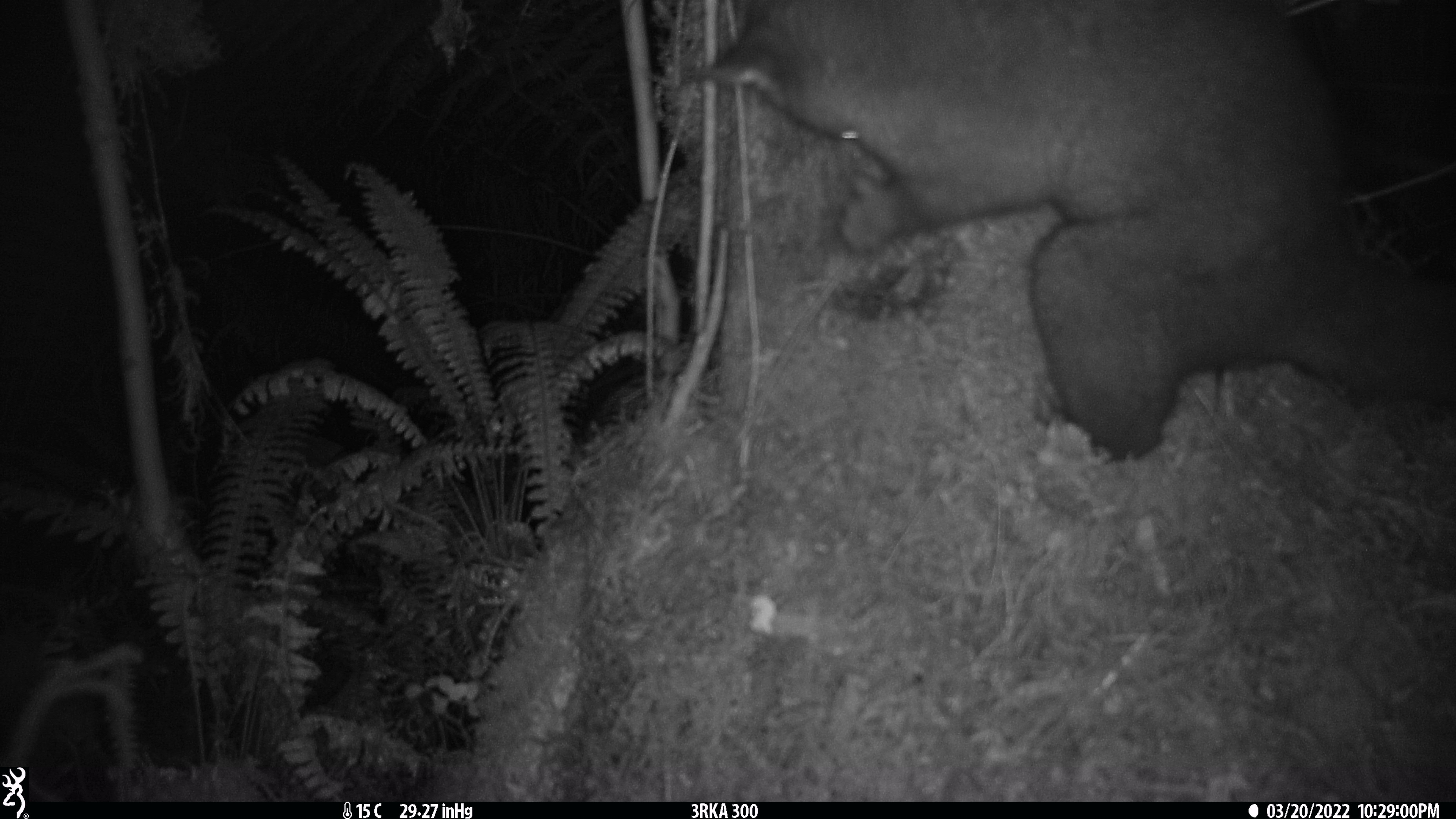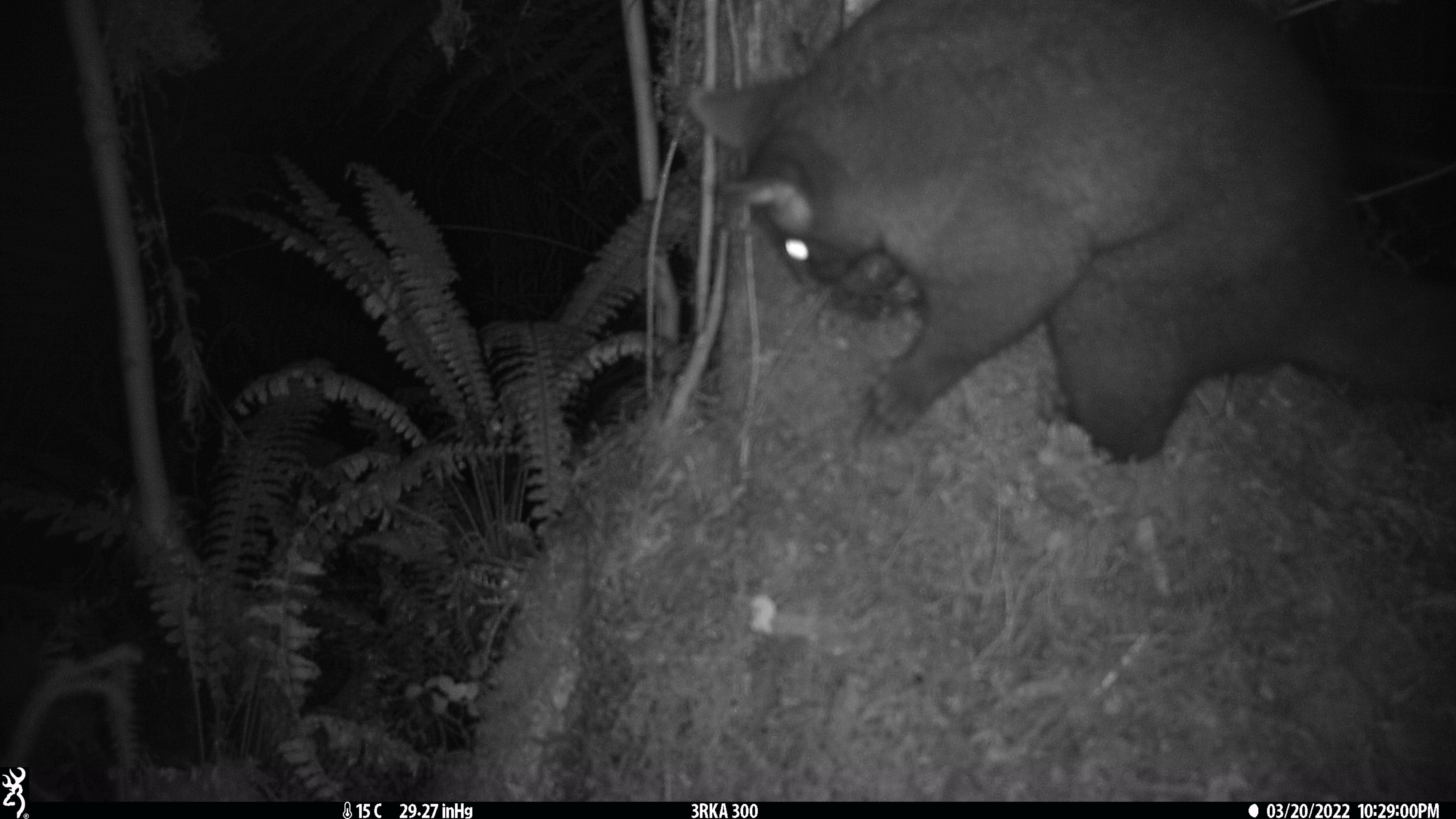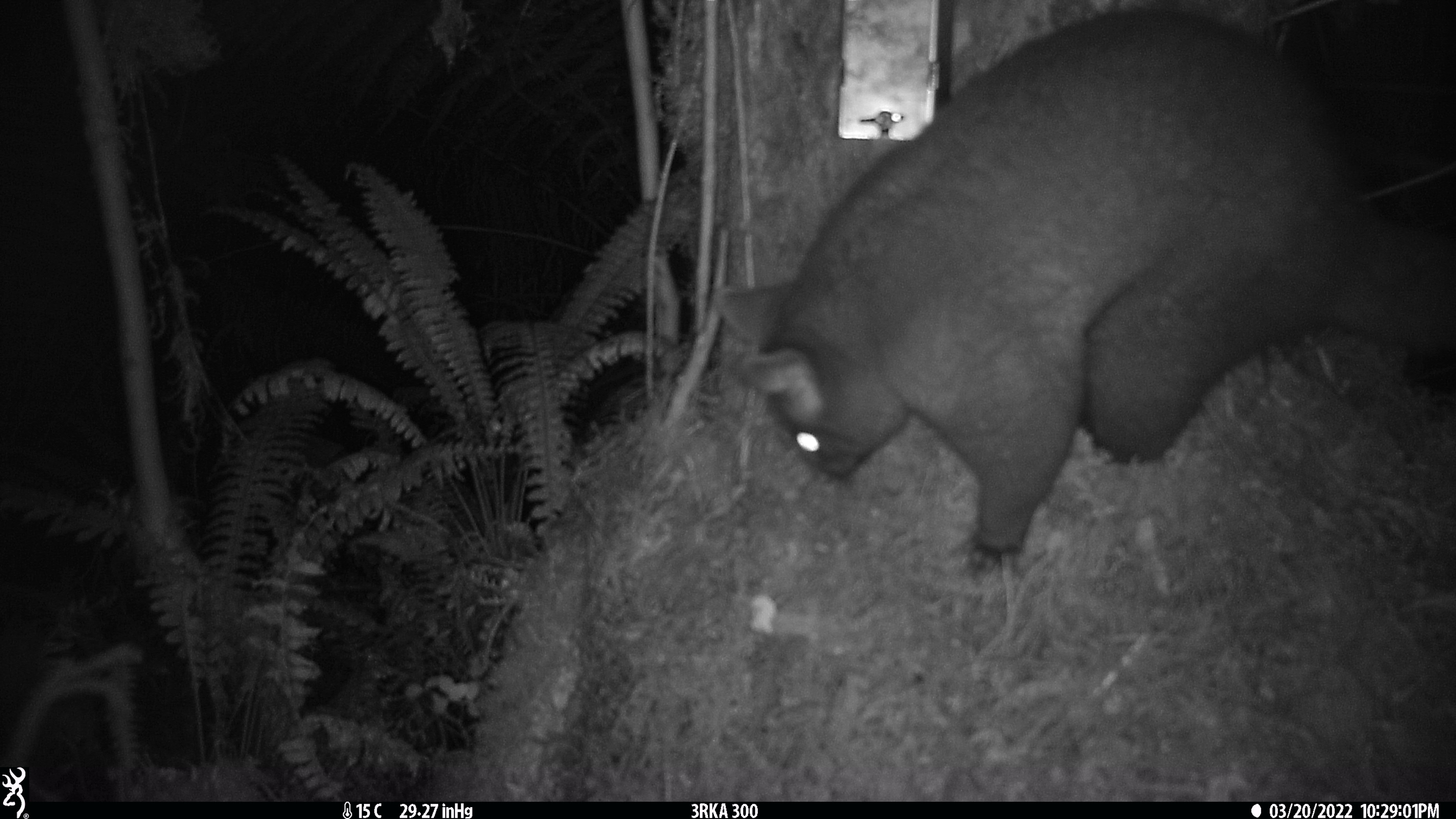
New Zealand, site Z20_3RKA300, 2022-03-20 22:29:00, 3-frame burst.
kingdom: Animalia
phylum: Chordata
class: Mammalia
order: Diprotodontia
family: Phalangeridae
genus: Trichosurus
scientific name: Trichosurus vulpecula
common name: common brushtail possum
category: possum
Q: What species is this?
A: Possum (common brushtail possum) (Trichosurus vulpecula).